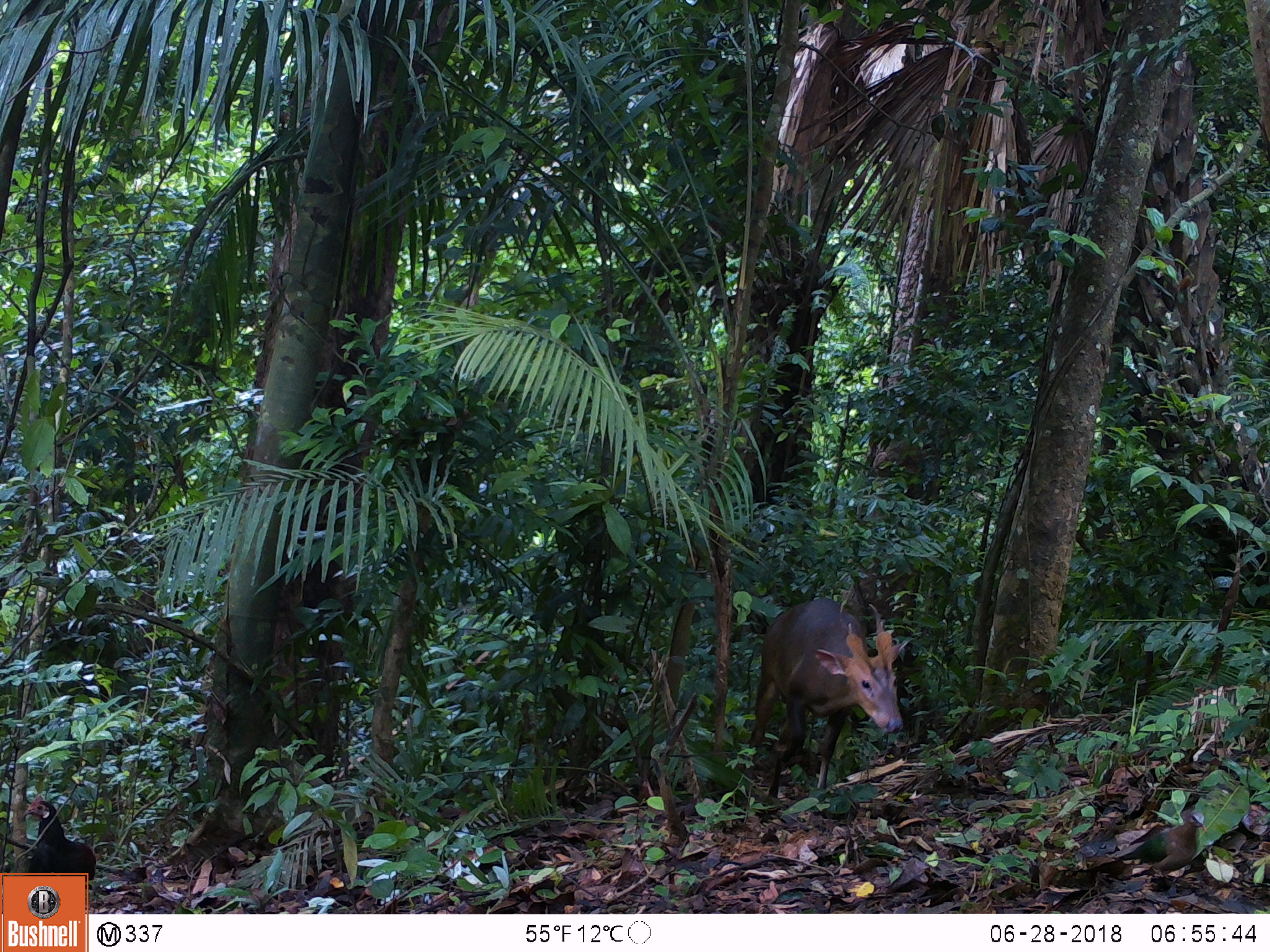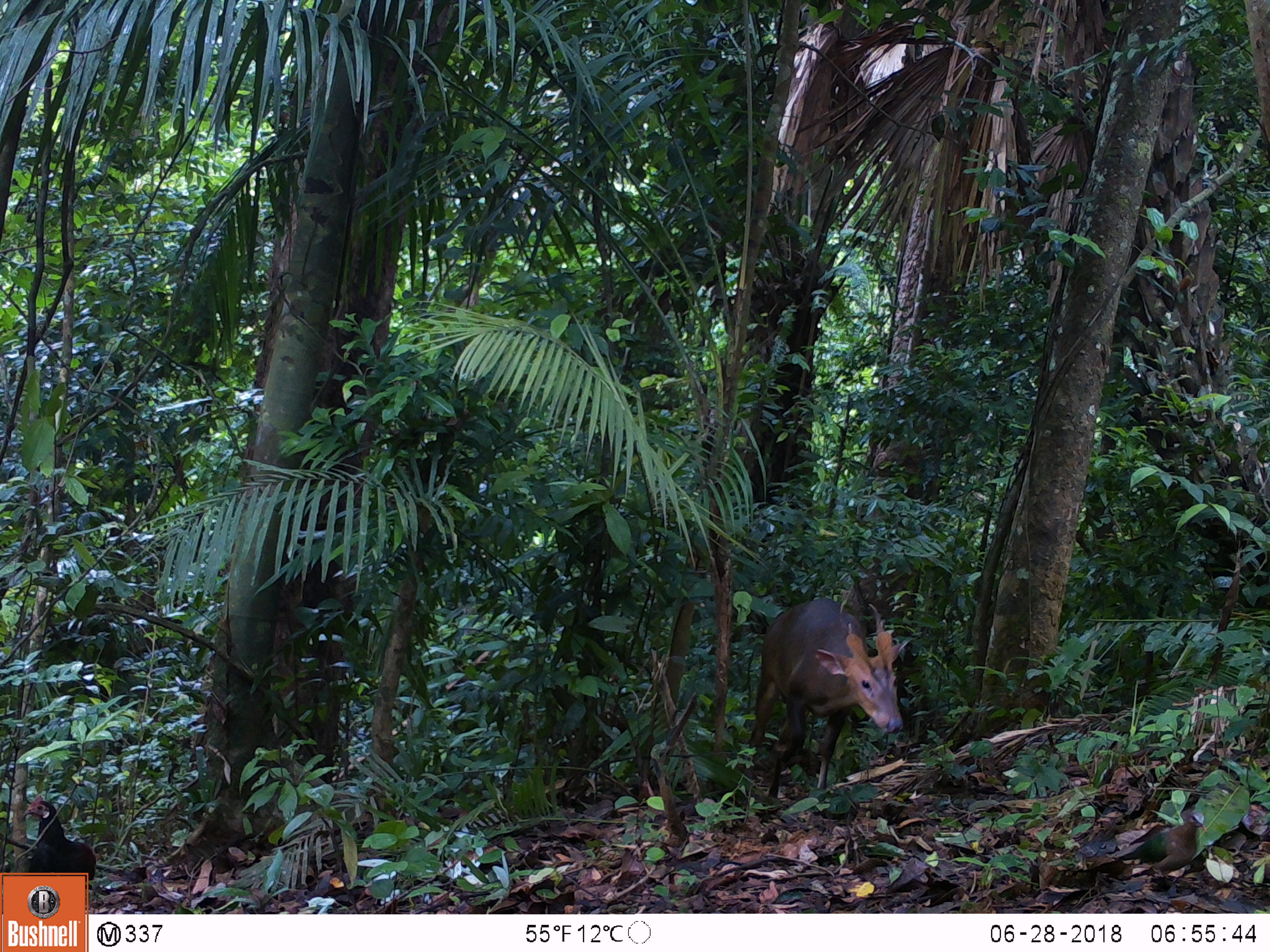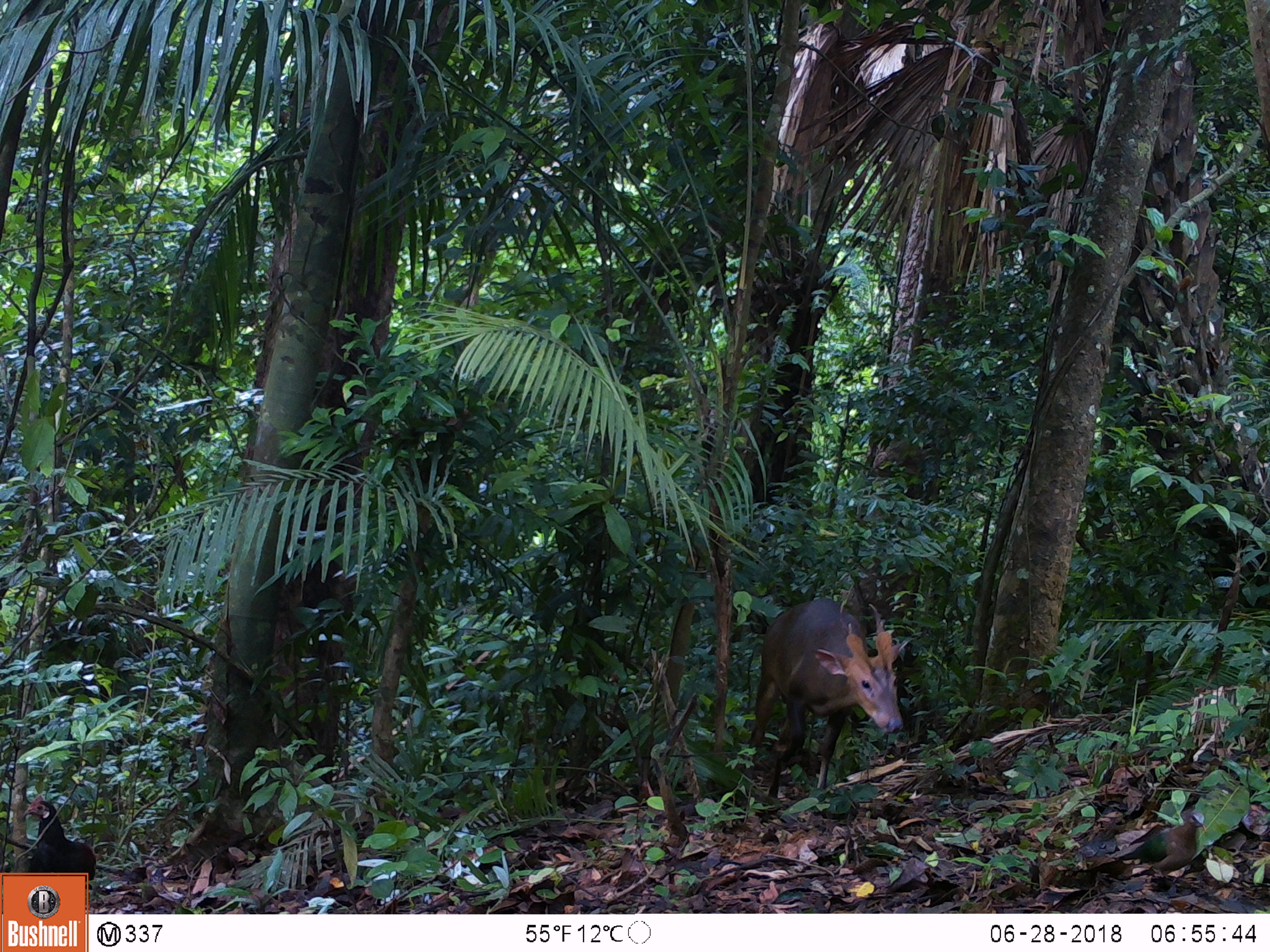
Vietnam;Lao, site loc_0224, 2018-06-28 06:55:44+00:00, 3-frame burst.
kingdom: Animalia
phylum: Chordata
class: Mammalia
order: Artiodactyla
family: Cervidae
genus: Muntiacus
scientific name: Muntiacus vuquangensis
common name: large-antlered muntjac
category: large antlered muntjac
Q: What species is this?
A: Large antlered muntjac (large-antlered muntjac) (Muntiacus vuquangensis).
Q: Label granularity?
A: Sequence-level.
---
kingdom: Animalia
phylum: Chordata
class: Aves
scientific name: Aves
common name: bird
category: unidentified bird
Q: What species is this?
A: Unidentified bird (bird) (Aves).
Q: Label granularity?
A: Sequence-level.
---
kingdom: Animalia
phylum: Chordata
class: Aves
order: Galliformes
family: Phasianidae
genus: Gallus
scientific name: Gallus gallus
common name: red junglefowl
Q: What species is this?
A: Red junglefowl (Gallus gallus).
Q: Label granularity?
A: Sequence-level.